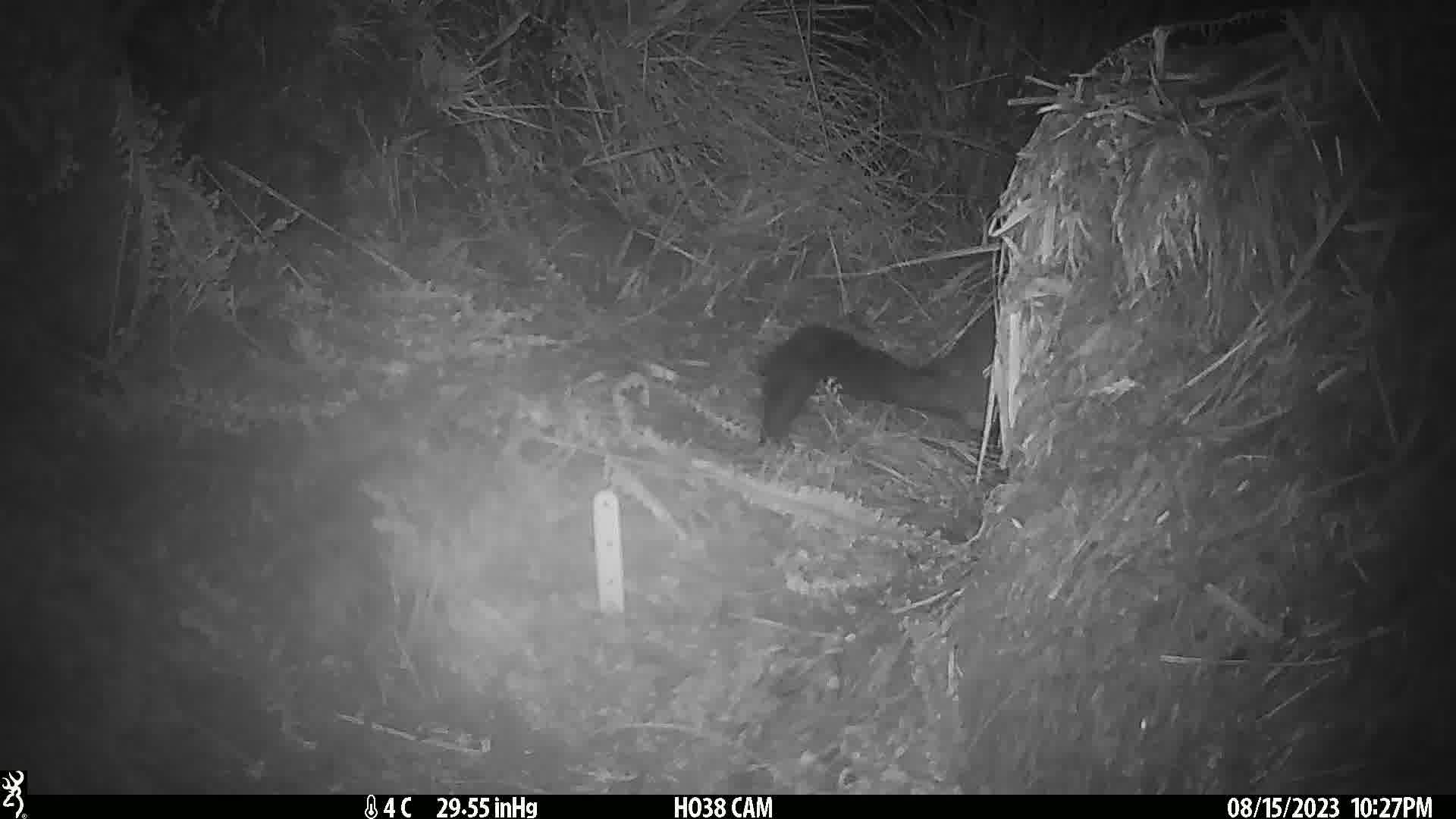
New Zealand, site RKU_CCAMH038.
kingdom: Animalia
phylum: Chordata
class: Mammalia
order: Diprotodontia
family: Phalangeridae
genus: Trichosurus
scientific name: Trichosurus vulpecula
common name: common brushtail possum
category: possum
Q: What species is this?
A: Possum (common brushtail possum) (Trichosurus vulpecula).